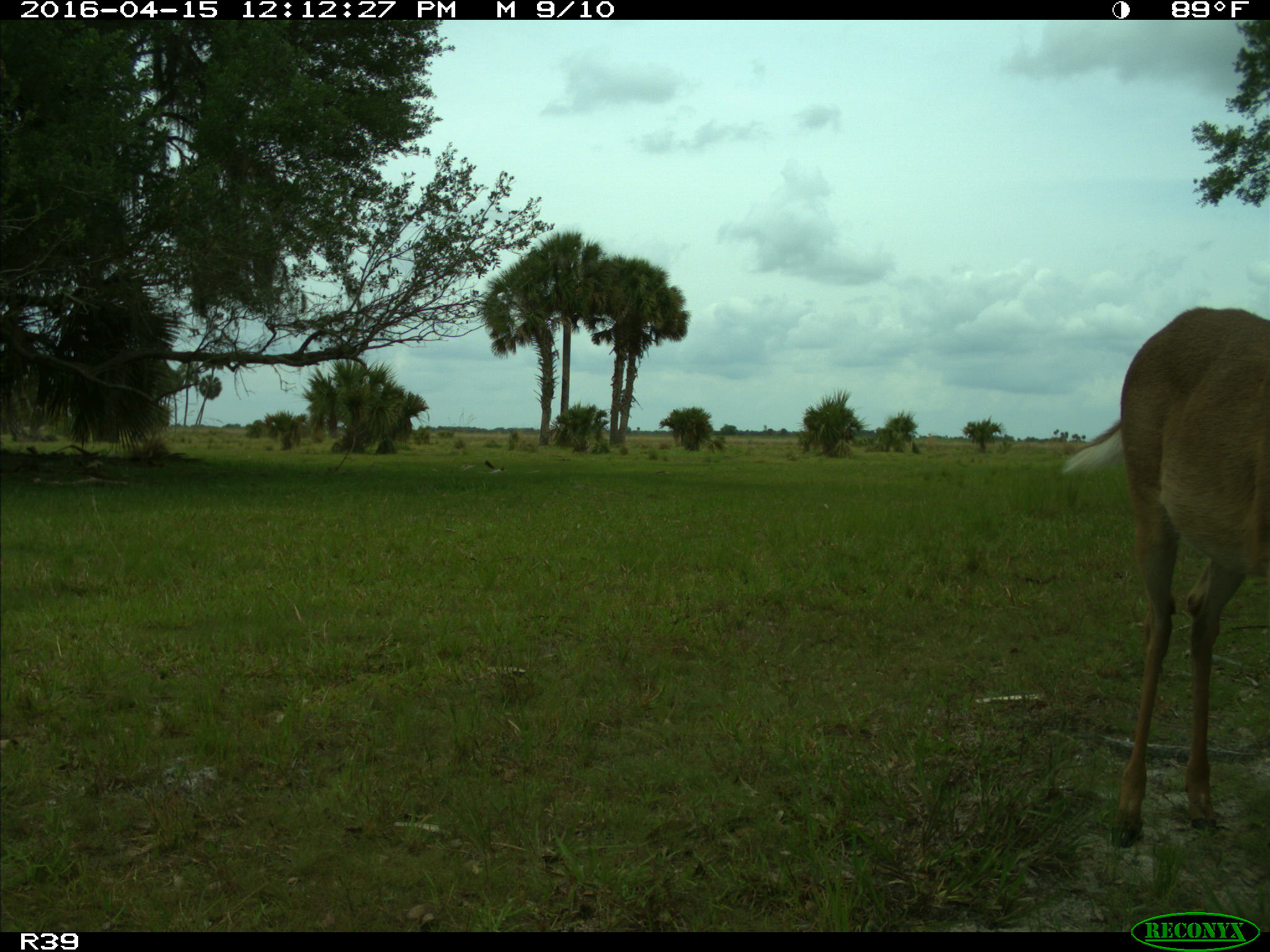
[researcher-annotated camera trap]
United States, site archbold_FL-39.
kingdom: Animalia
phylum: Chordata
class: Mammalia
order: Artiodactyla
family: Cervidae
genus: Odocoileus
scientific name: Odocoileus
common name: deer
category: unidentified deer